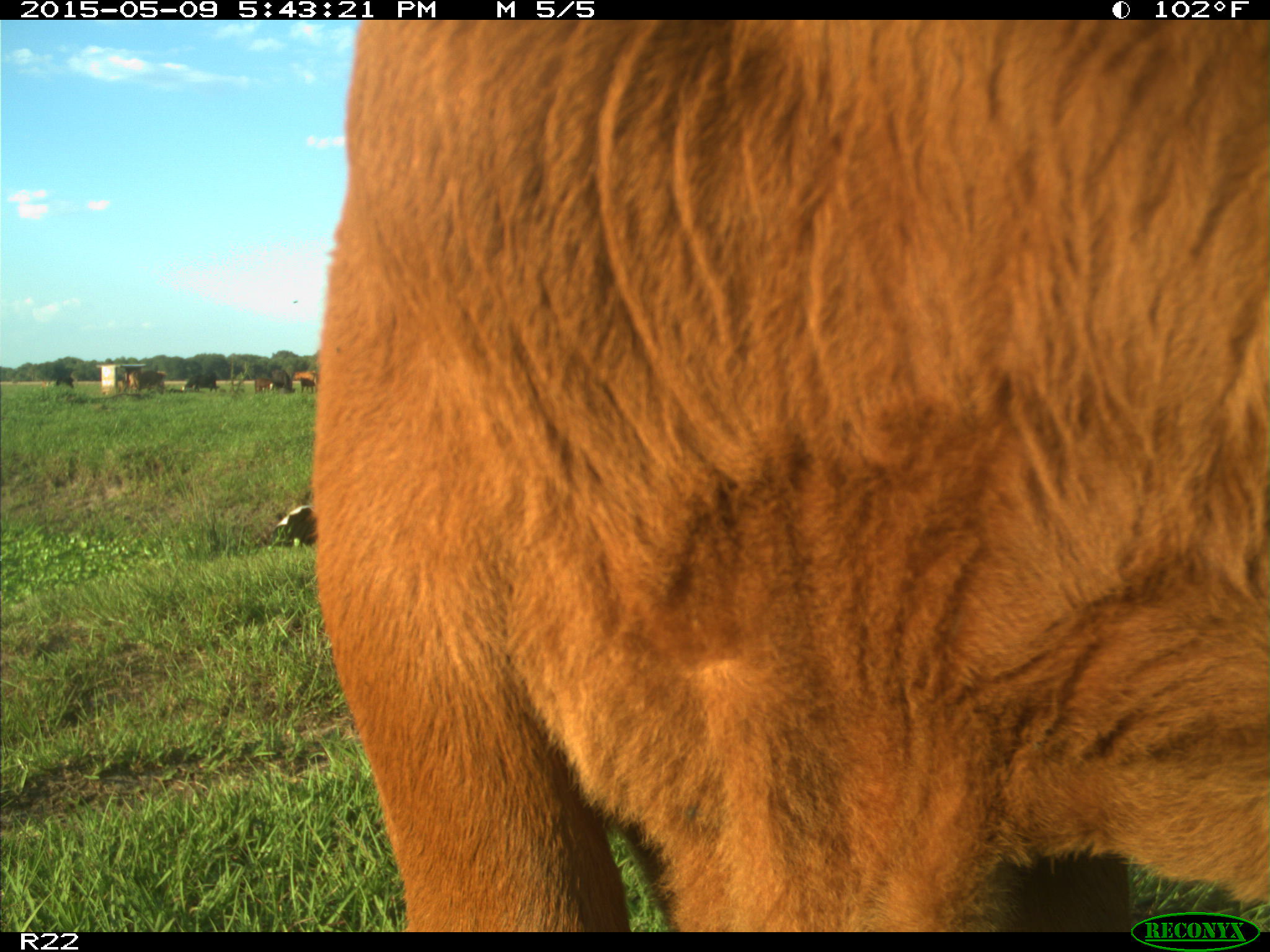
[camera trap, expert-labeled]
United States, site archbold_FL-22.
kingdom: Animalia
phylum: Chordata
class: Mammalia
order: Artiodactyla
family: Bovidae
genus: Bos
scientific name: Bos taurus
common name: domestic cow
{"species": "Bos taurus (domestic cow)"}